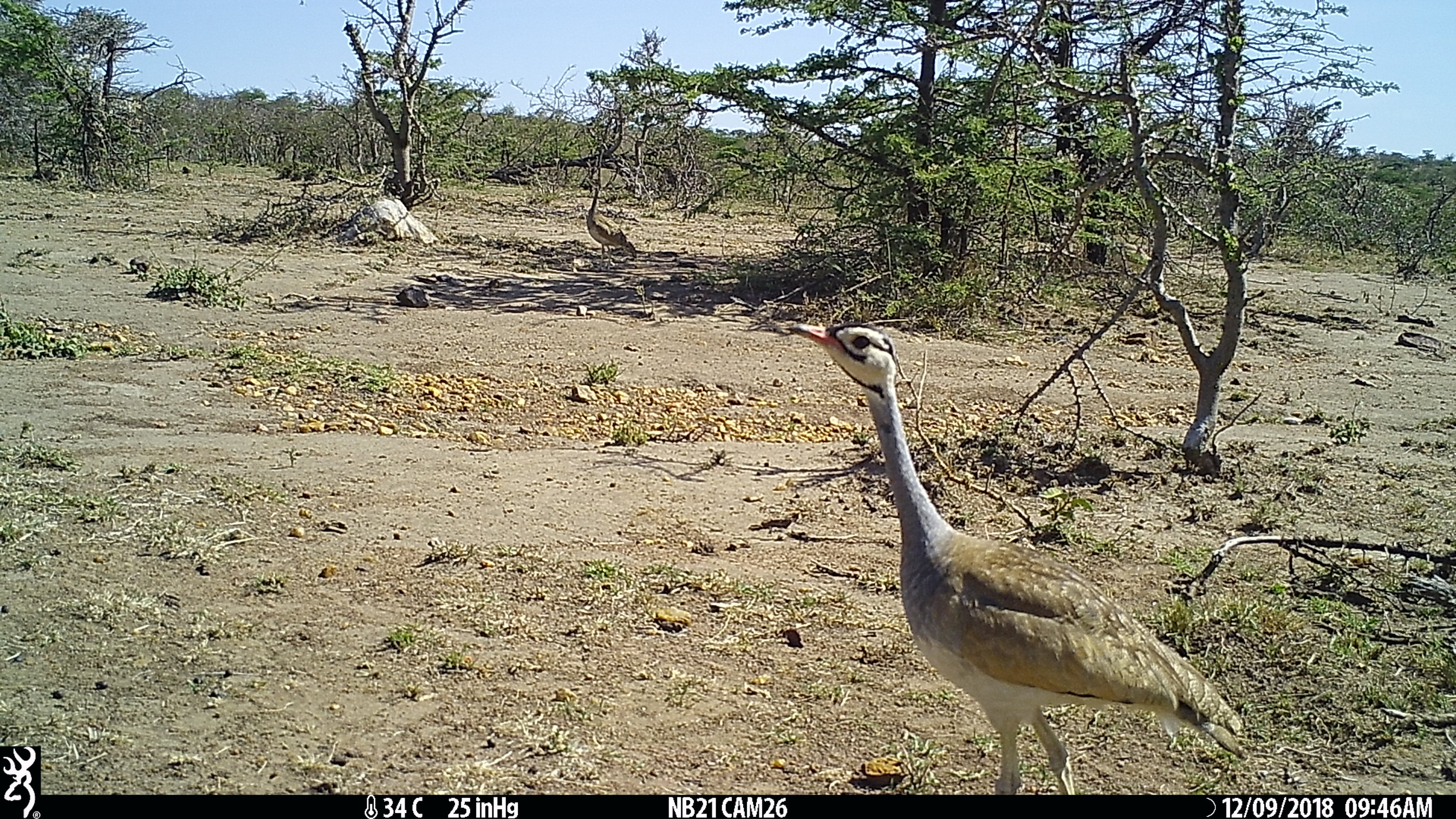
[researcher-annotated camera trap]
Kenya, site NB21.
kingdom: Animalia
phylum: Chordata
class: Aves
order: Otidiformes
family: Otididae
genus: Eupodotis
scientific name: Eupodotis senegalensis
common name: white-bellied bustard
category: bustard white bellied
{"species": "bustard white bellied (white-bellied bustard) (Eupodotis senegalensis)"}